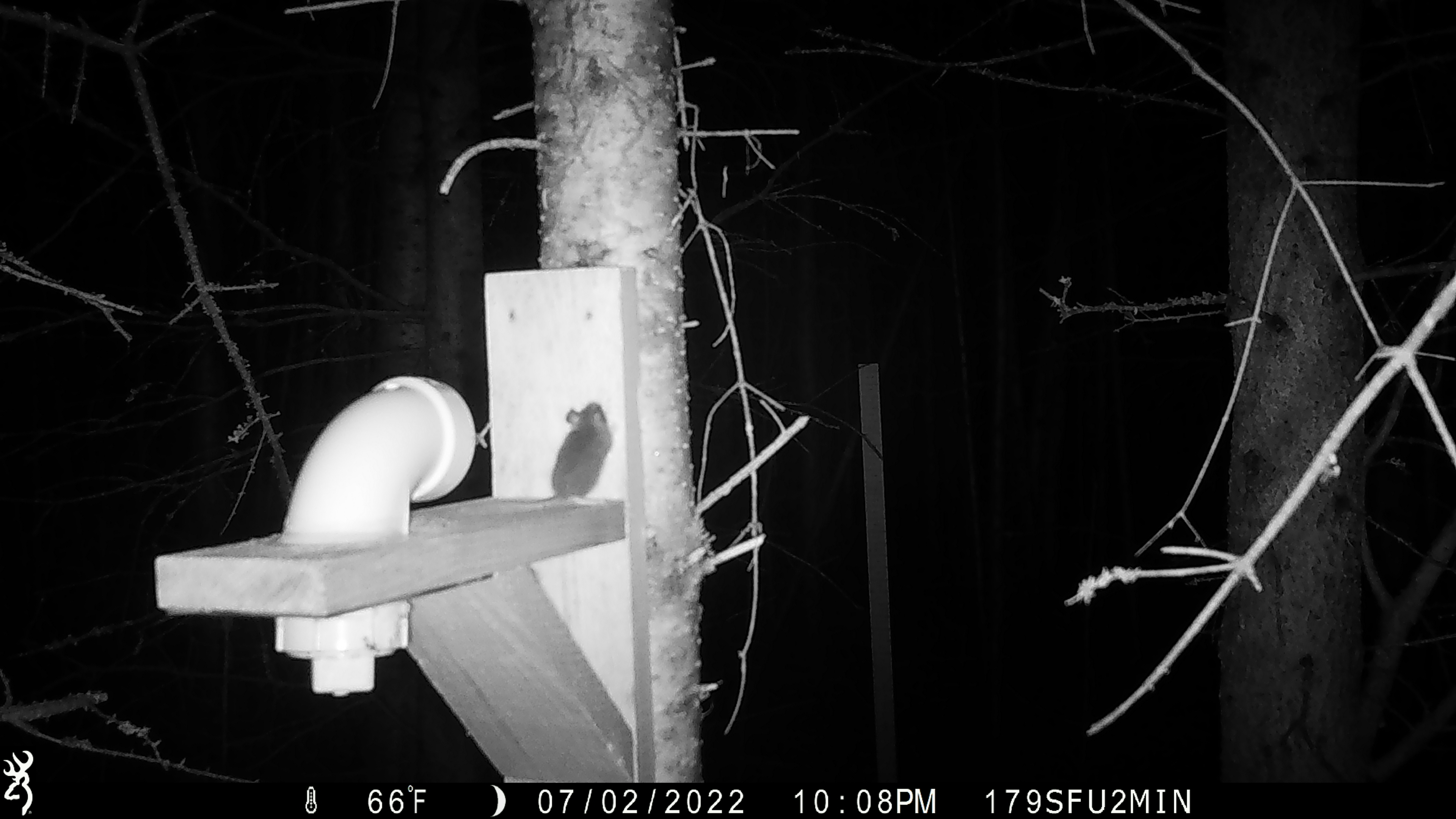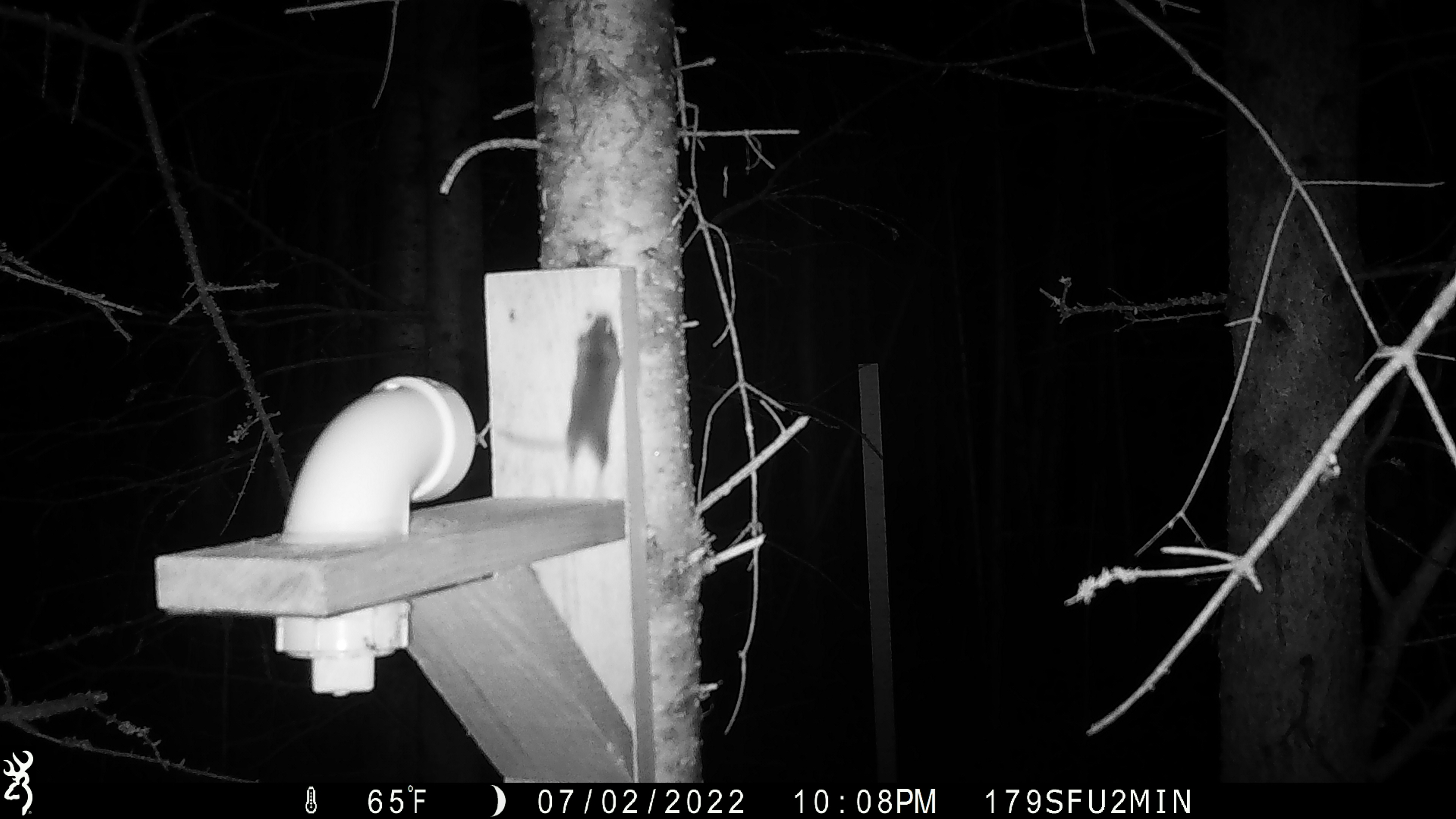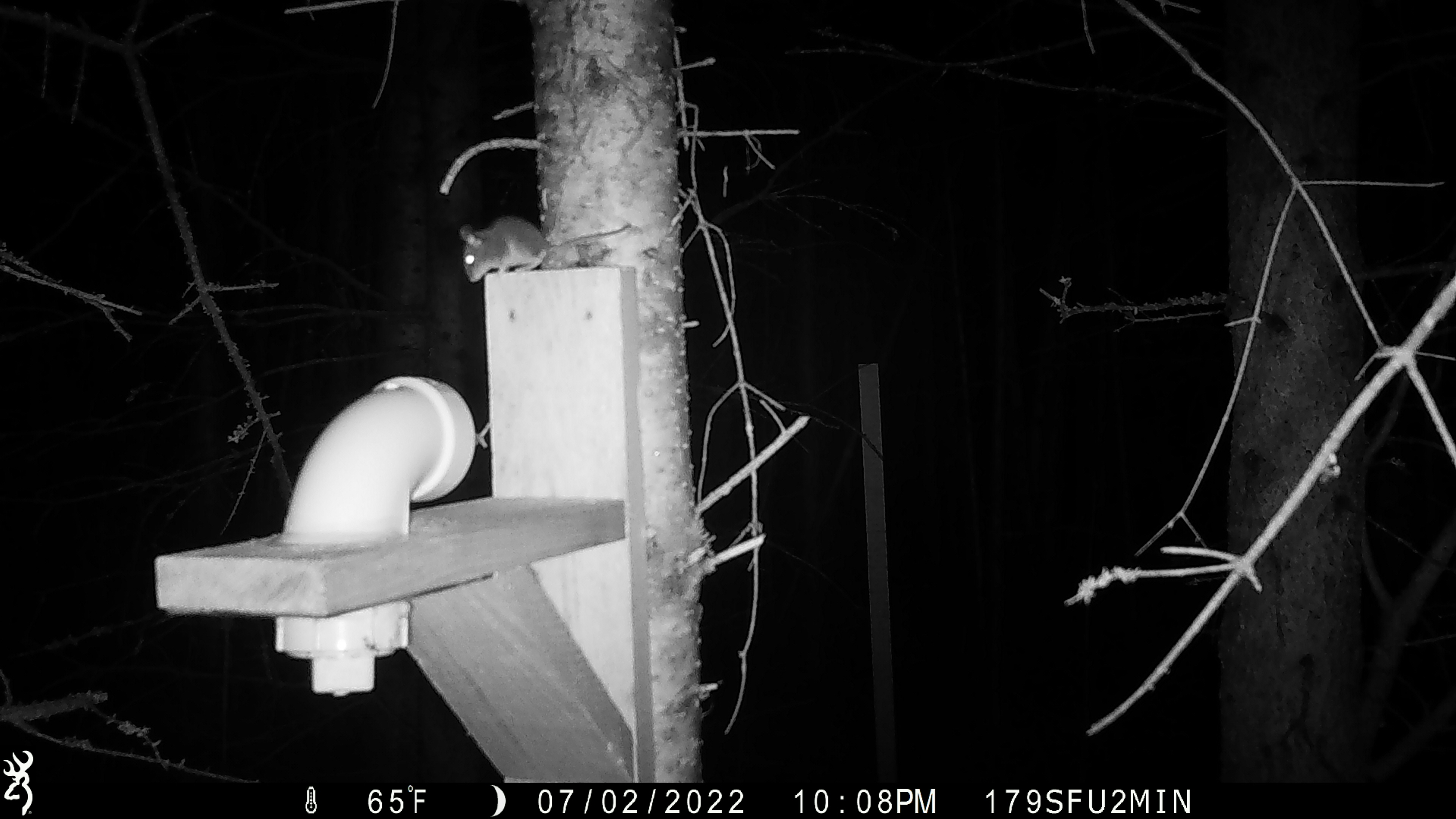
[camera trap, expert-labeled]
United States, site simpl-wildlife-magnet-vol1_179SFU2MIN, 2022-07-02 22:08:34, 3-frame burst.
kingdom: Animalia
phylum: Chordata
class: Mammalia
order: Rodentia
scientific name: Rodentia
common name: mouse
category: mouse sp.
Mouse sp. (mouse) (Rodentia).